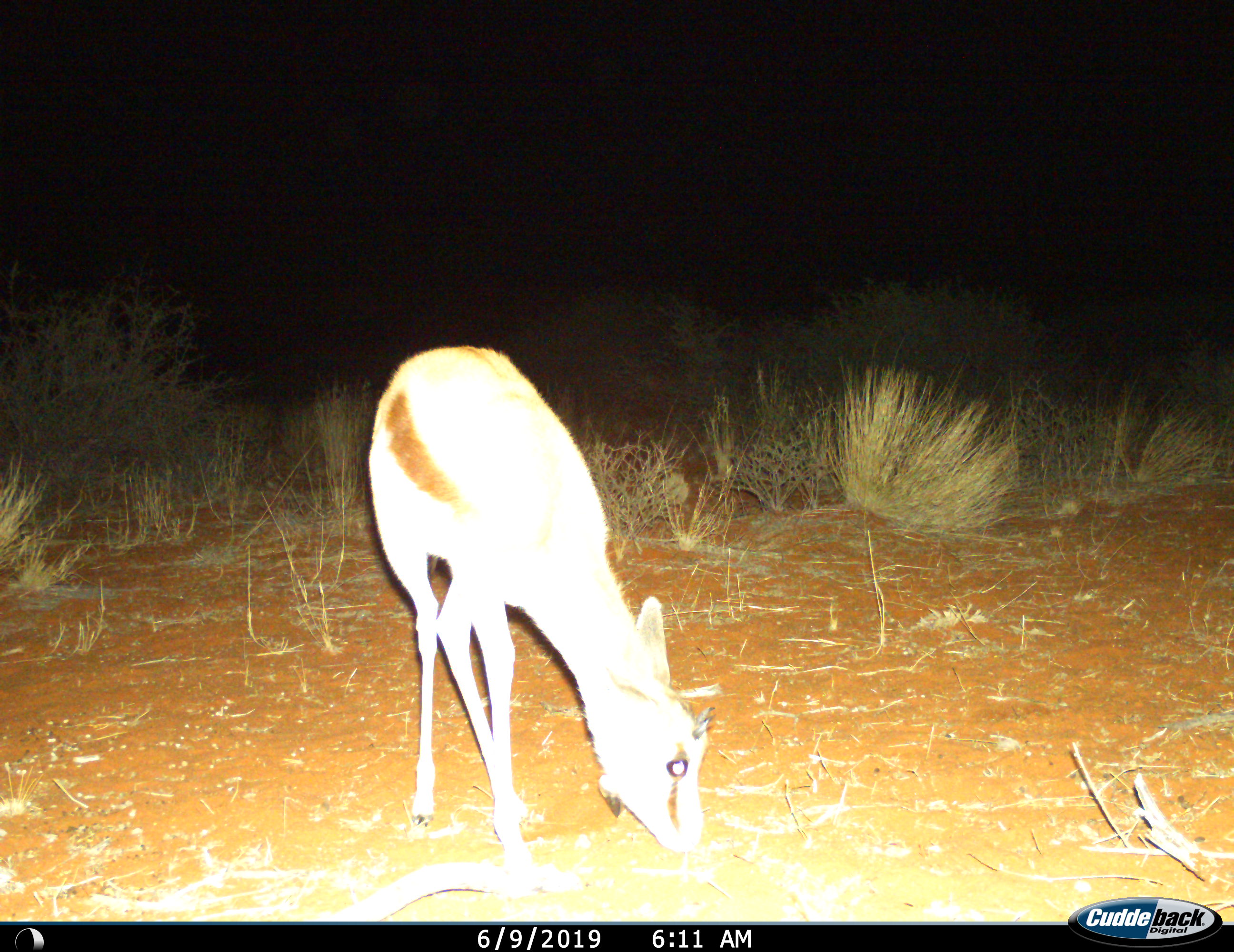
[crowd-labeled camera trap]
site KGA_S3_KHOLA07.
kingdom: Animalia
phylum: Chordata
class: Mammalia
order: Artiodactyla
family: Bovidae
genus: Antidorcas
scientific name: Antidorcas marsupialis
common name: springbok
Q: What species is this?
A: Springbok (Antidorcas marsupialis).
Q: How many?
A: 1.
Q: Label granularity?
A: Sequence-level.